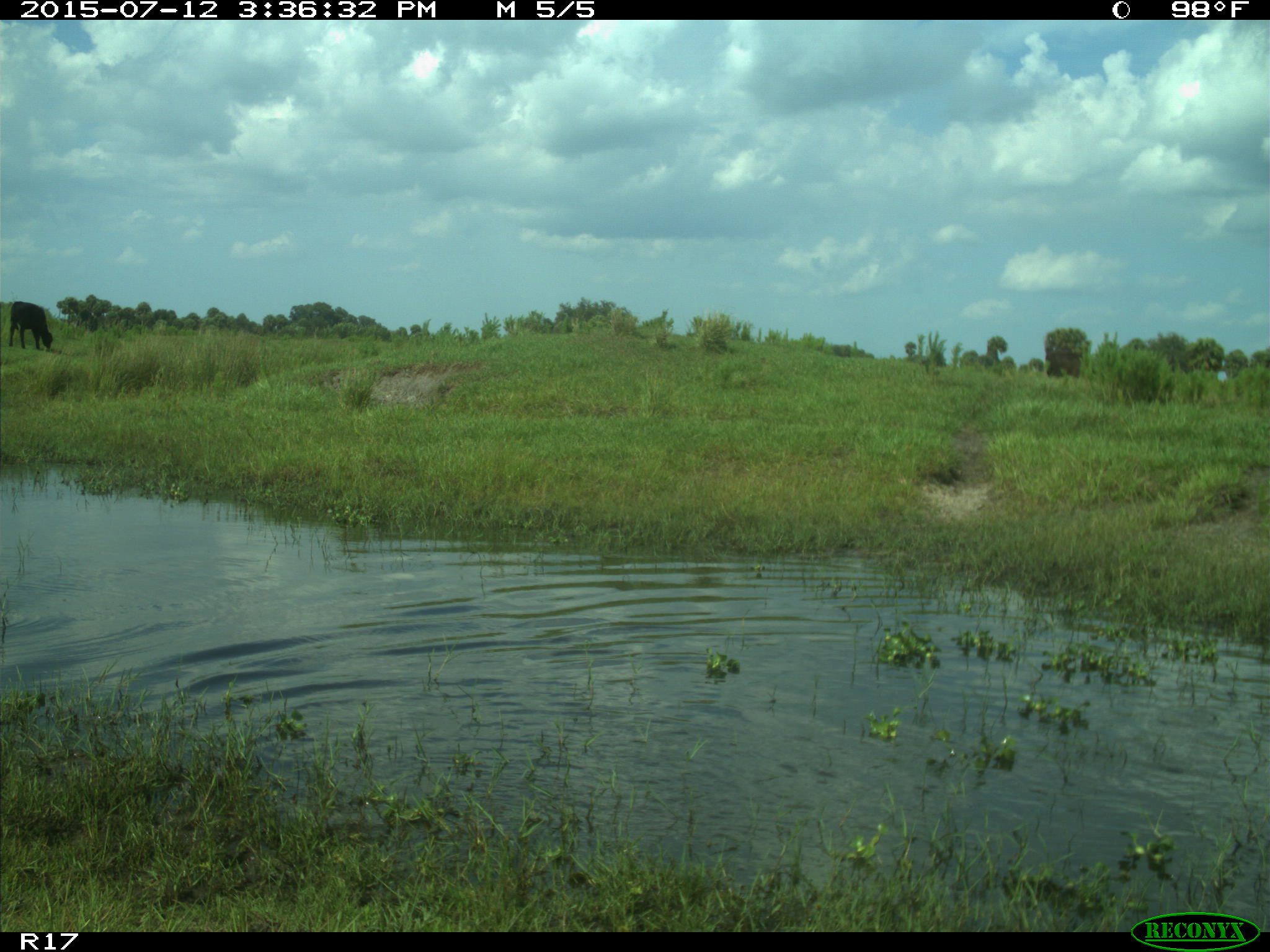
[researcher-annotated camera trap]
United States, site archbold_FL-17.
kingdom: Animalia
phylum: Chordata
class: Mammalia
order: Artiodactyla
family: Bovidae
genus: Bos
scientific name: Bos taurus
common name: domestic cow